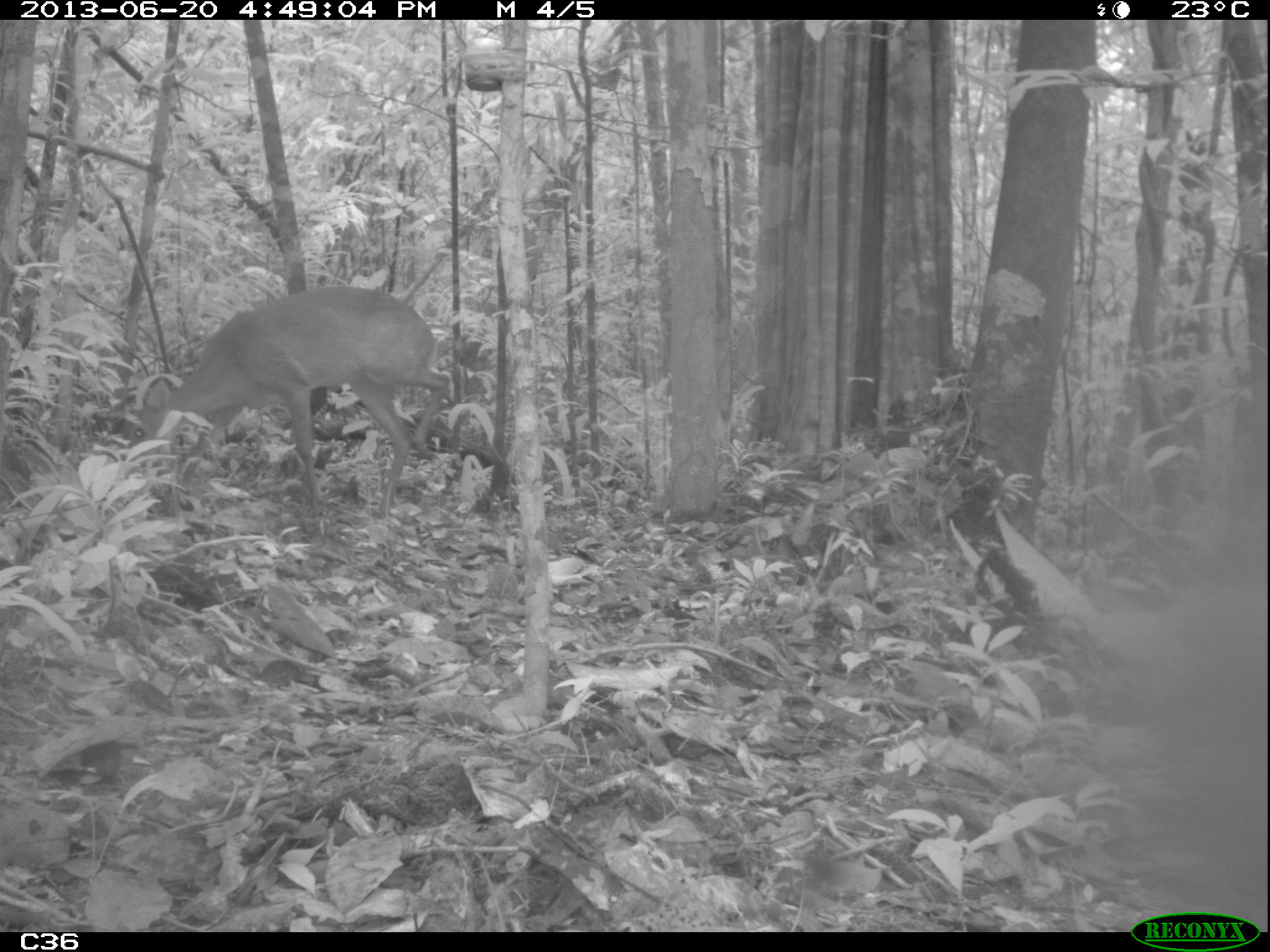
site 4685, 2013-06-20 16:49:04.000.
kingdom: Animalia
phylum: Chordata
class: Mammalia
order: Artiodactyla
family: Cervidae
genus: Mazama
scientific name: Mazama gouazoubira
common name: gray brocket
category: mazama gouazaoubira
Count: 3.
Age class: adult.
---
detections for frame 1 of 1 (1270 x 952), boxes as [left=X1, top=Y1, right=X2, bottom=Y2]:
mazama gouazaoubira: [left=127, top=284, right=452, bottom=518]